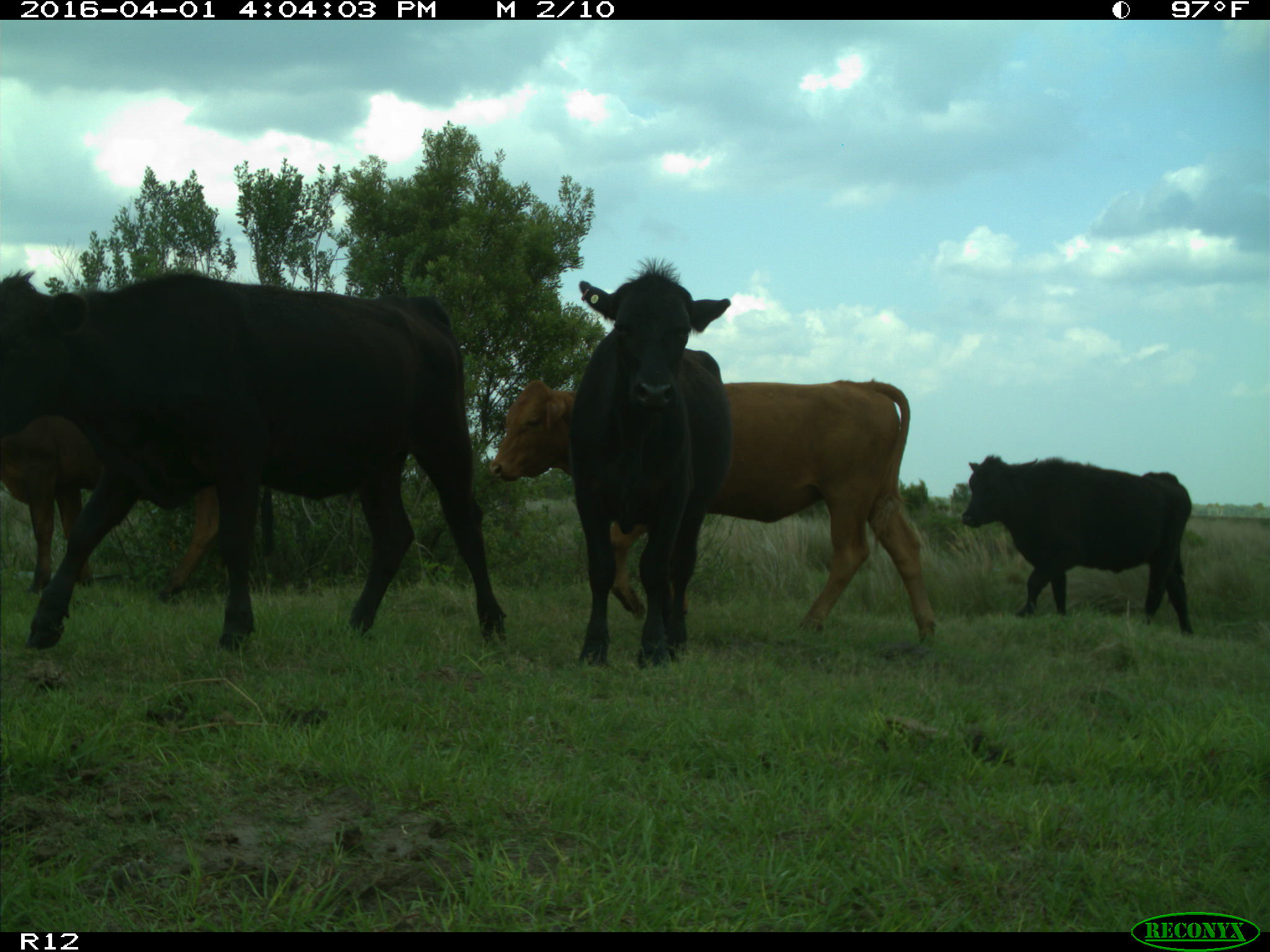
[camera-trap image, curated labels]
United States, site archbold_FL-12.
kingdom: Animalia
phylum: Chordata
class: Mammalia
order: Artiodactyla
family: Bovidae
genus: Bos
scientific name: Bos taurus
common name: domestic cow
Bos taurus (domestic cow).